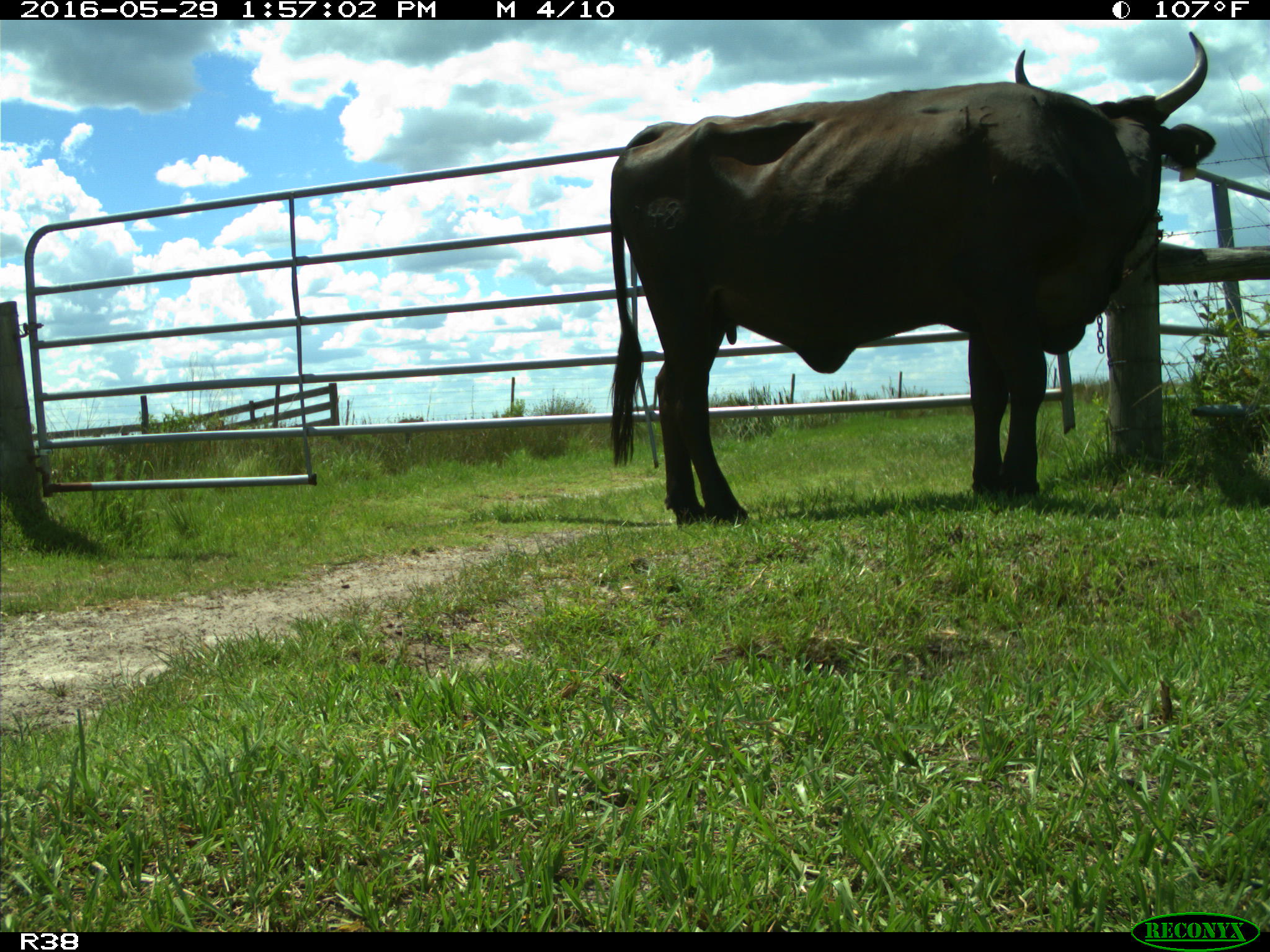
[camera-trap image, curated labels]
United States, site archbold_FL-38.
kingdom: Animalia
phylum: Chordata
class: Mammalia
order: Artiodactyla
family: Bovidae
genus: Bos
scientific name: Bos taurus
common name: domestic cow